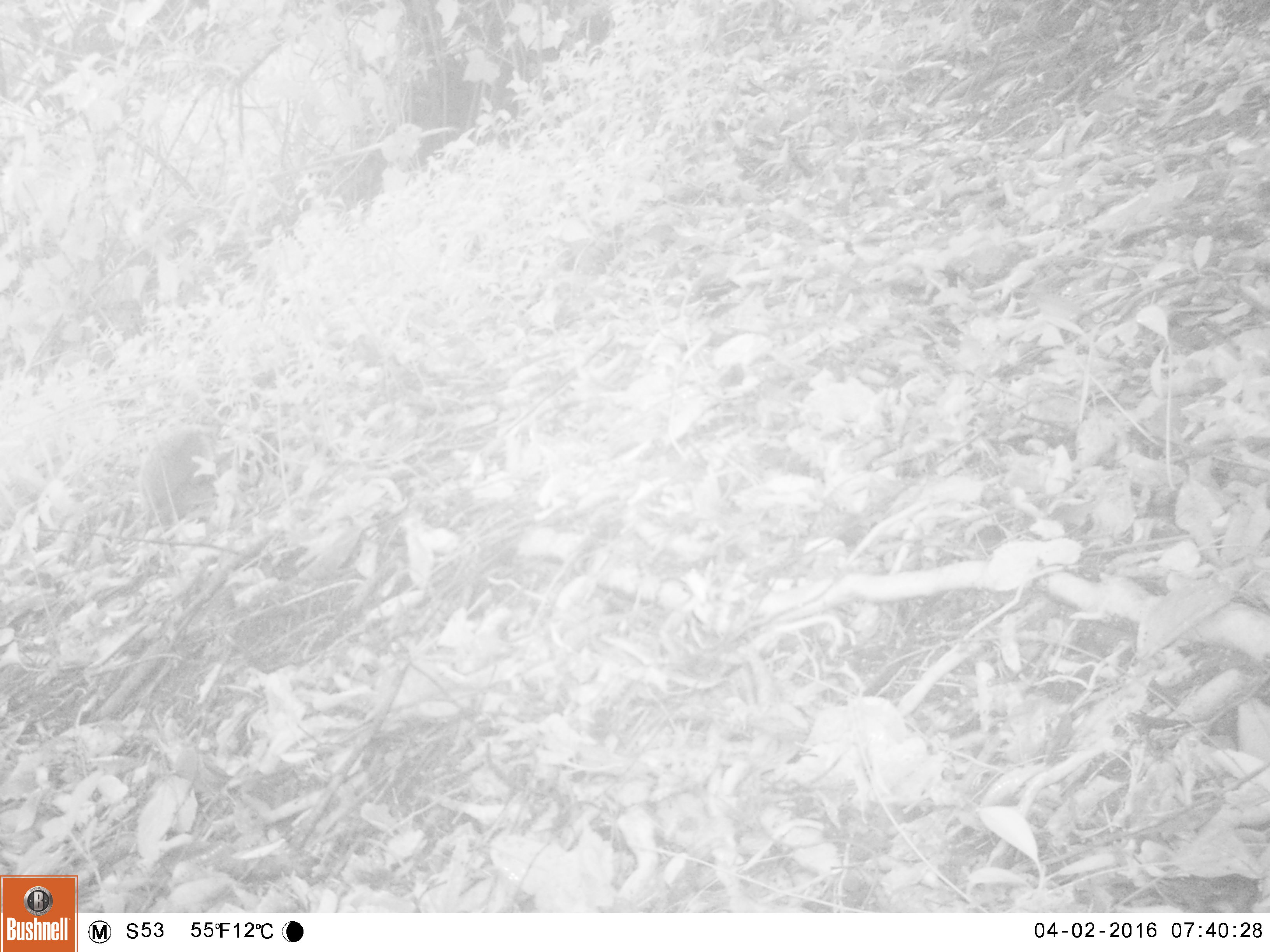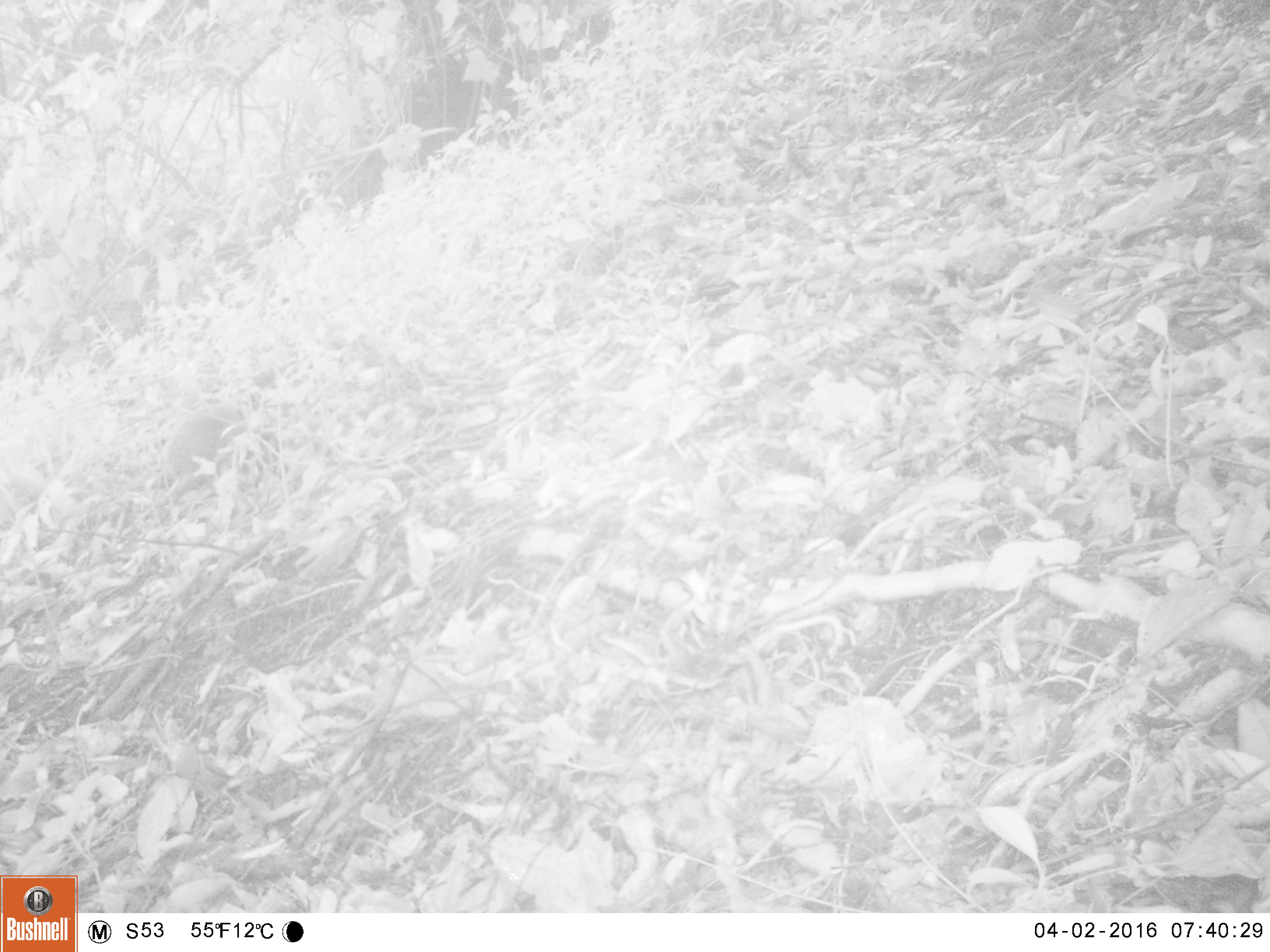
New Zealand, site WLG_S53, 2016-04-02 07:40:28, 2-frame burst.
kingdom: Animalia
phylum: Chordata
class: Mammalia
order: Eulipotyphla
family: Erinaceidae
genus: Erinaceus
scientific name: Erinaceus europaeus europaeus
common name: european hedgehog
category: hedgehog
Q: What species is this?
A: Hedgehog (european hedgehog) (Erinaceus europaeus europaeus).